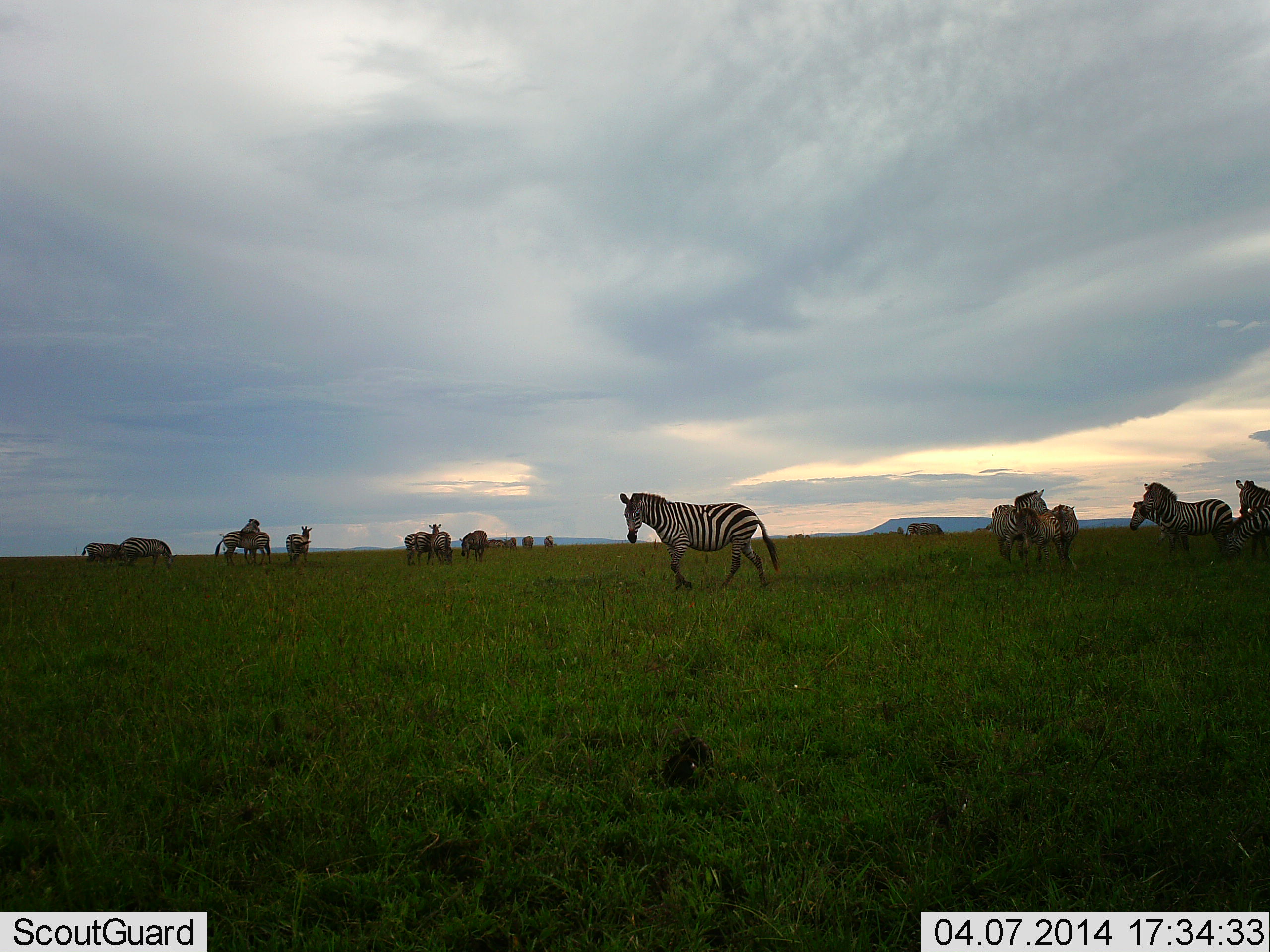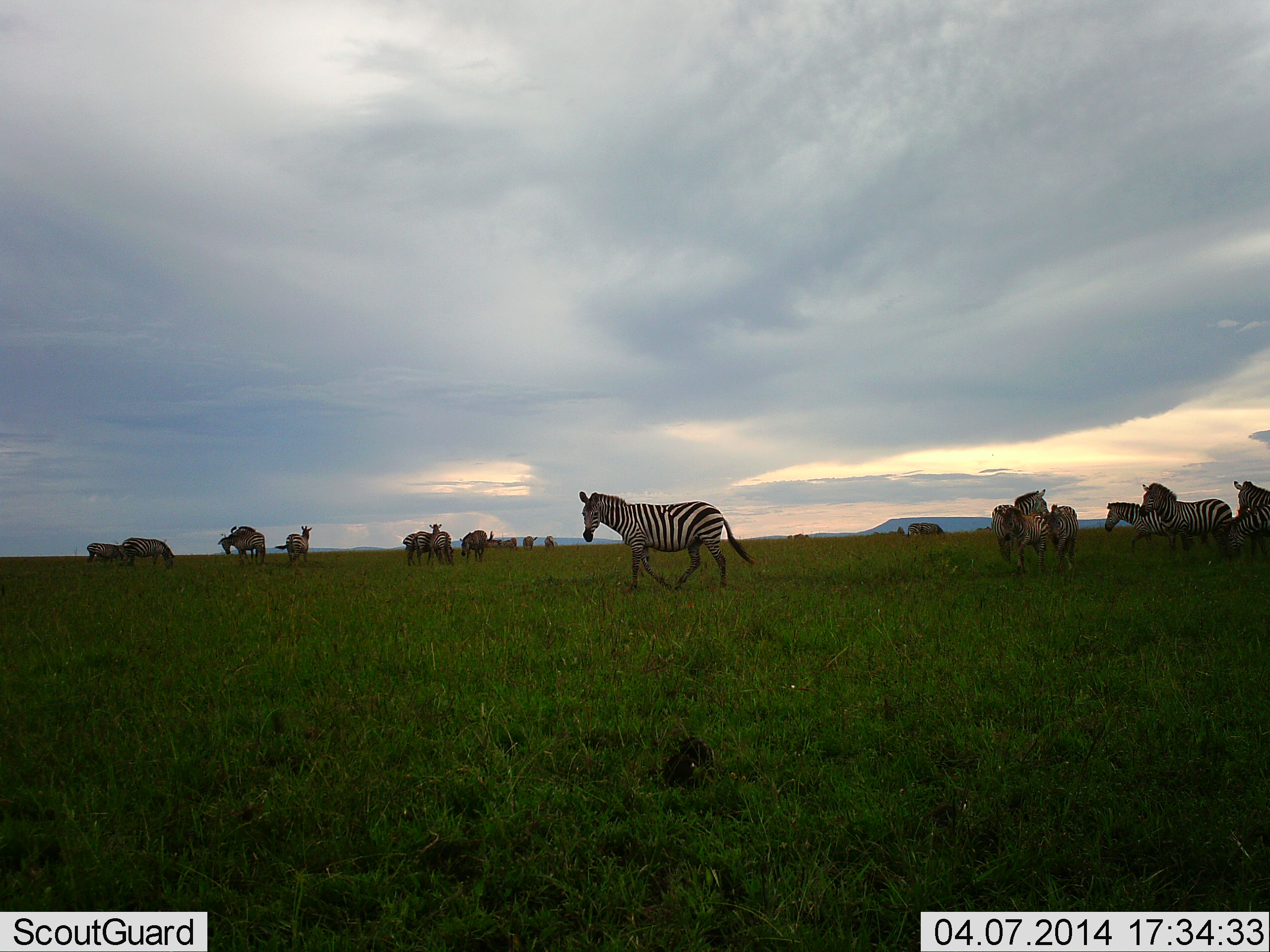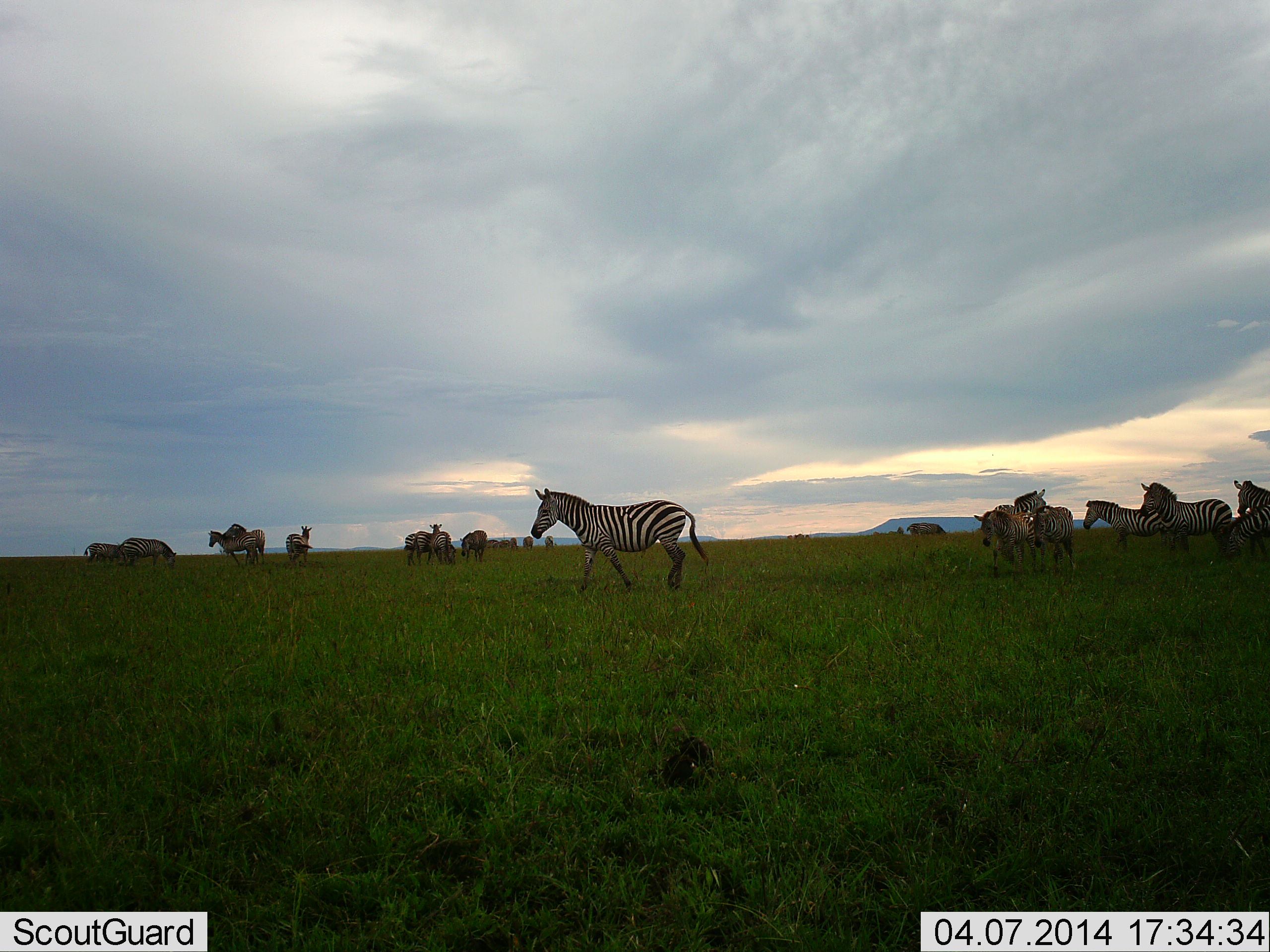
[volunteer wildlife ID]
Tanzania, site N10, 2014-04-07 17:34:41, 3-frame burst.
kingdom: Animalia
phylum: Chordata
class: Mammalia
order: Perissodactyla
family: Equidae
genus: Equus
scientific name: Equus quagga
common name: plains zebra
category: zebra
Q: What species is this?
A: Zebra (plains zebra) (Equus quagga).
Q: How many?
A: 11-50.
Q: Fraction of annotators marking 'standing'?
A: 69%.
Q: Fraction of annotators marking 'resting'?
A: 15%.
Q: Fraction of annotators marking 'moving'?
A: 85%.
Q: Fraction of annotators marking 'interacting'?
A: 23%.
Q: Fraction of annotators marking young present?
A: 23%.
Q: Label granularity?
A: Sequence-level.